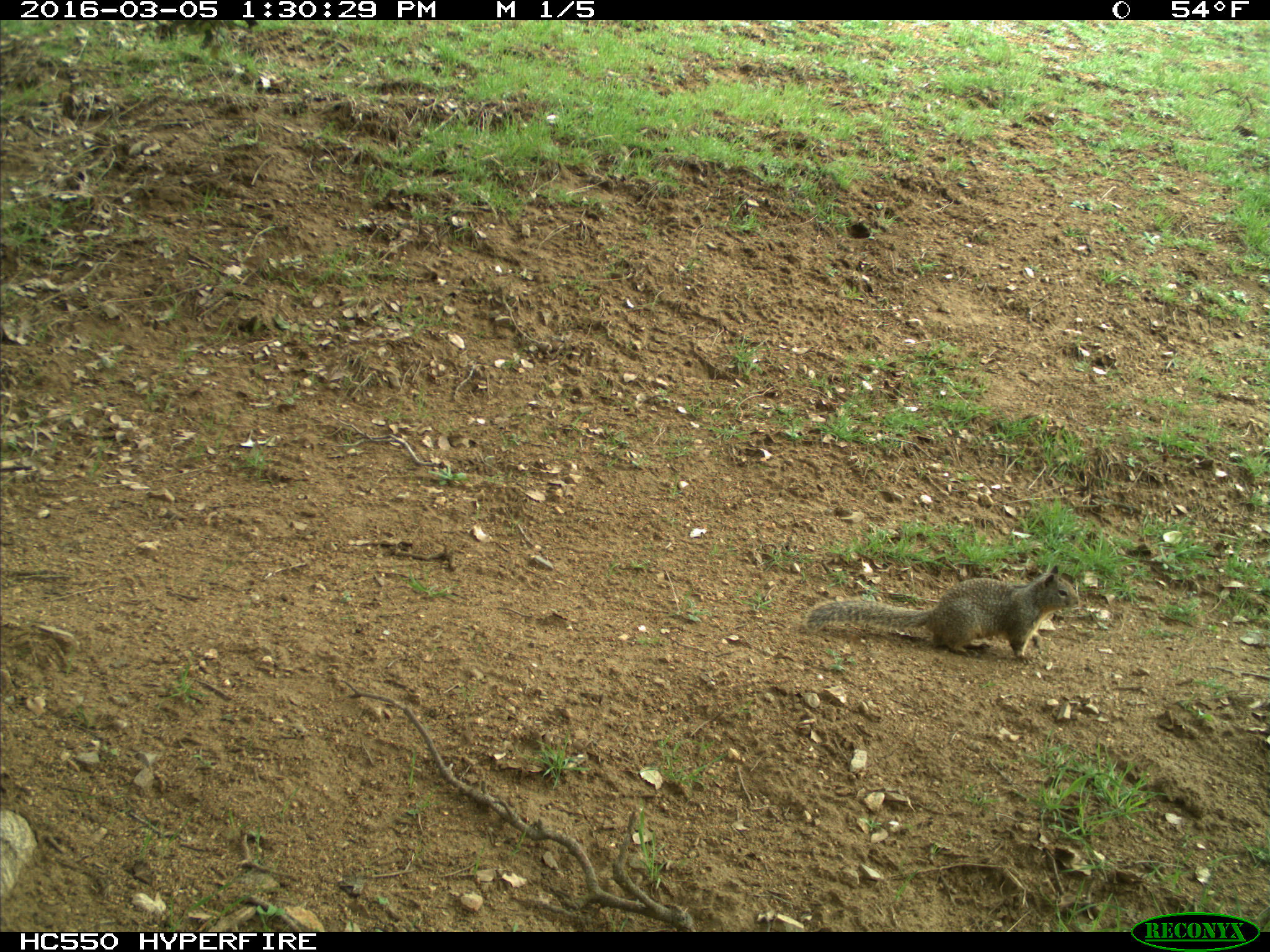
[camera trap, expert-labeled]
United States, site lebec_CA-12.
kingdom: Animalia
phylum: Chordata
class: Mammalia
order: Rodentia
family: Sciuridae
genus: Otospermophilus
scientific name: Otospermophilus beecheyi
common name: california ground squirrel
Otospermophilus beecheyi (california ground squirrel).